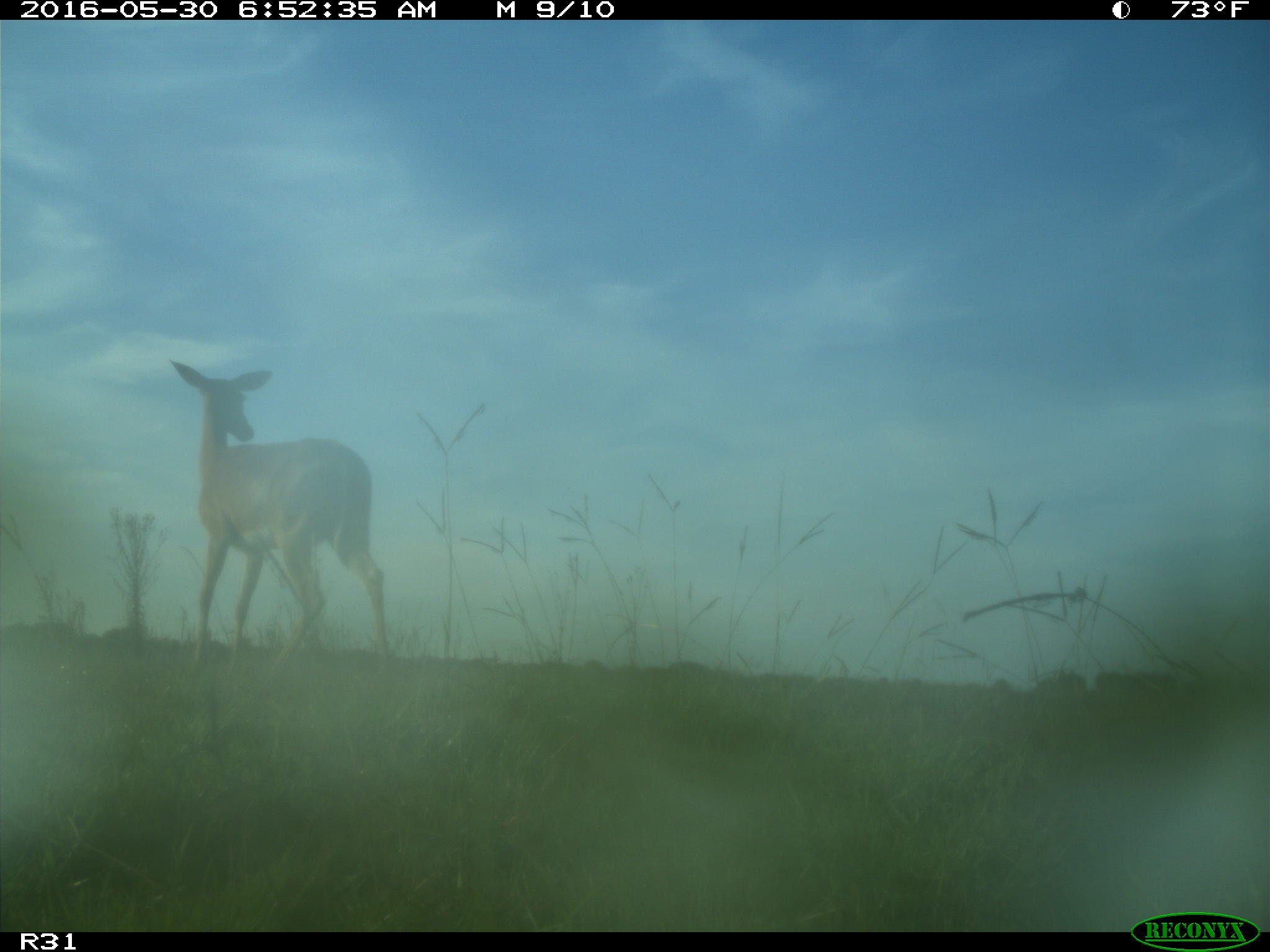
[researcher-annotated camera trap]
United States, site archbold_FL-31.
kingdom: Animalia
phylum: Chordata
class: Mammalia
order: Artiodactyla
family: Cervidae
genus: Odocoileus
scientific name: Odocoileus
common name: deer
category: unidentified deer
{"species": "unidentified deer (deer) (Odocoileus)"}